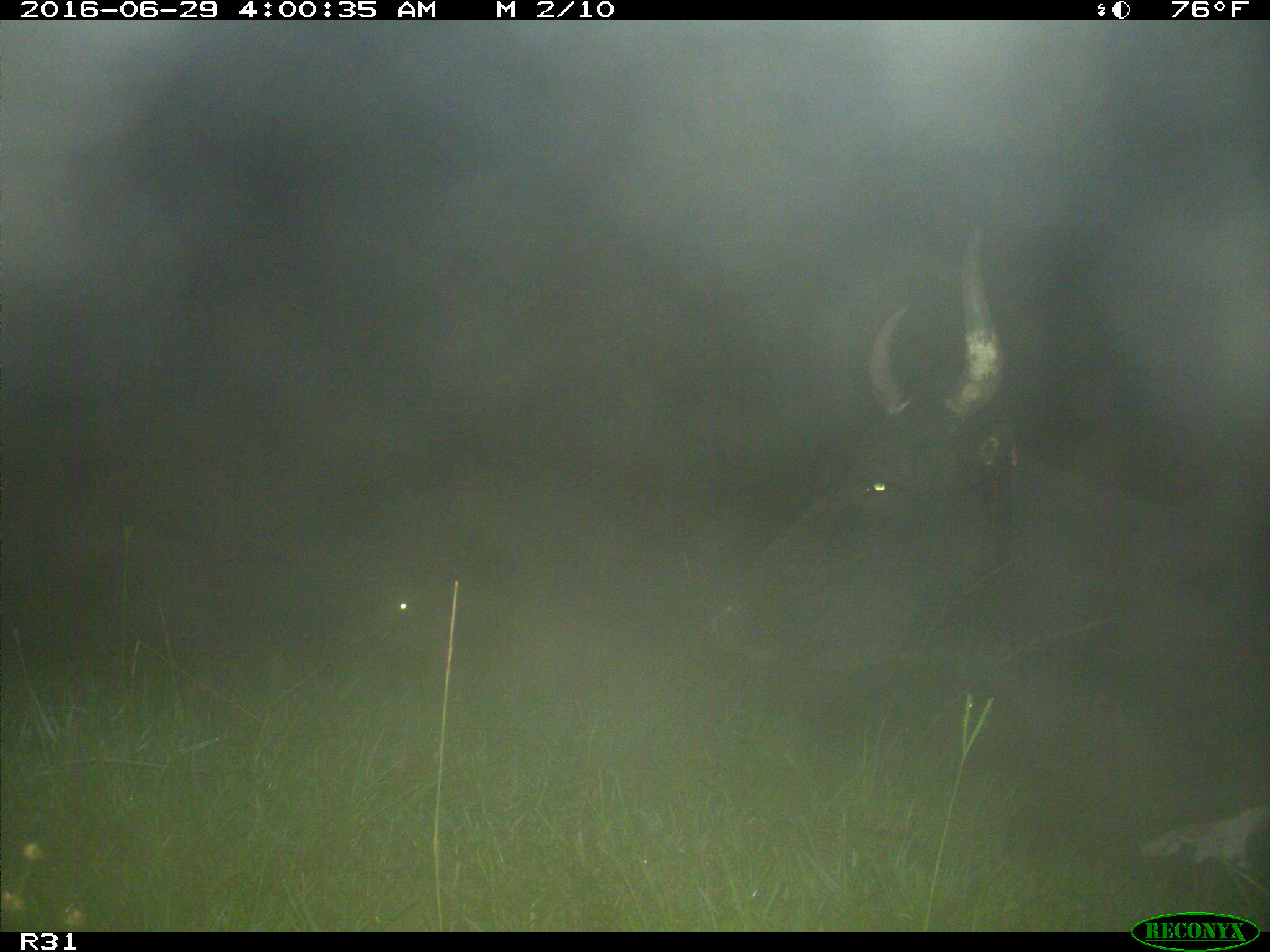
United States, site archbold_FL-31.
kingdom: Animalia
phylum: Chordata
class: Mammalia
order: Artiodactyla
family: Bovidae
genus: Bos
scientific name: Bos taurus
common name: domestic cow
Bos taurus (domestic cow).